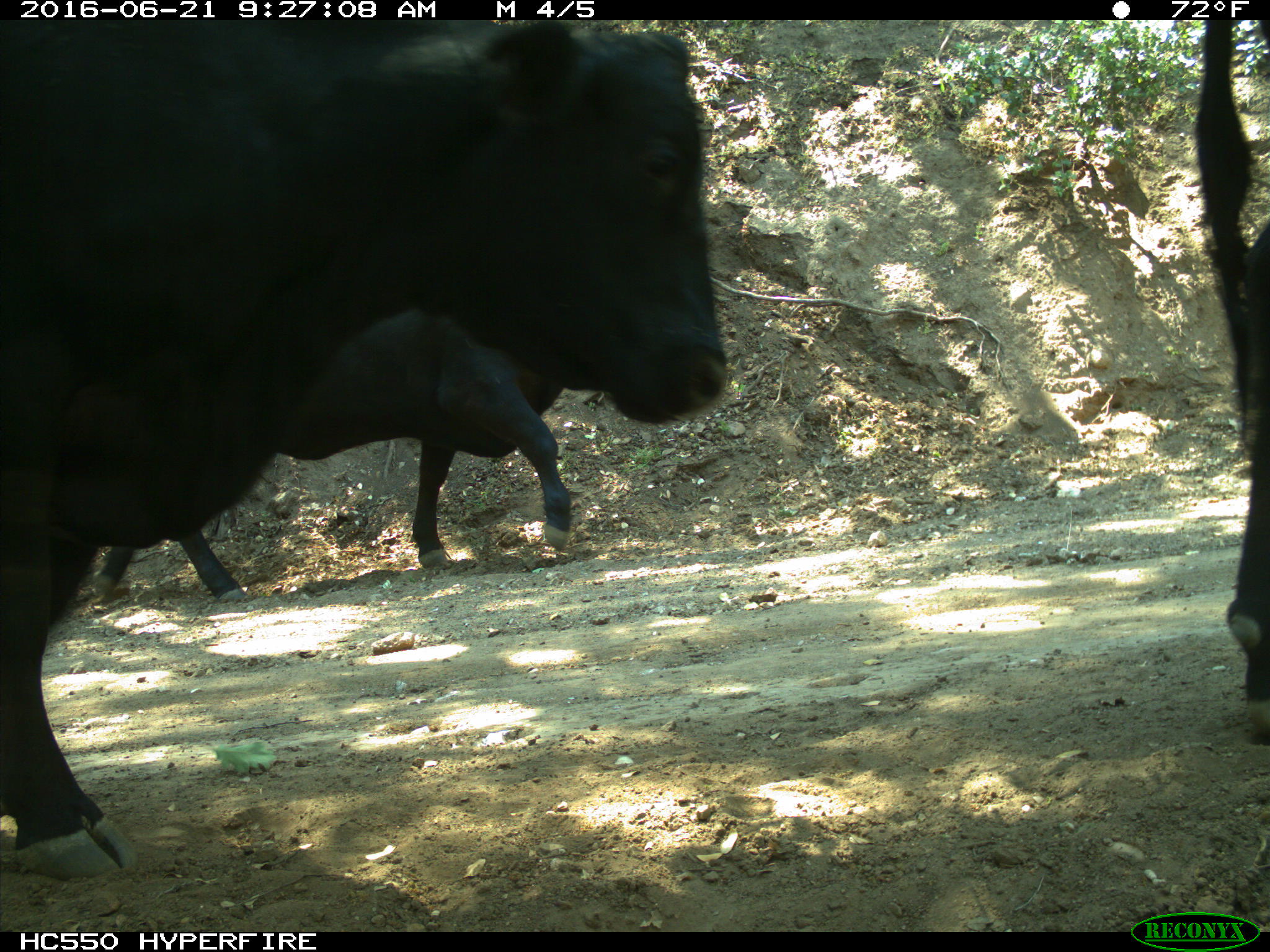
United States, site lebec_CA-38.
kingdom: Animalia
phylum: Chordata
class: Mammalia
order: Artiodactyla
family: Bovidae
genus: Bos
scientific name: Bos taurus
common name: domestic cow